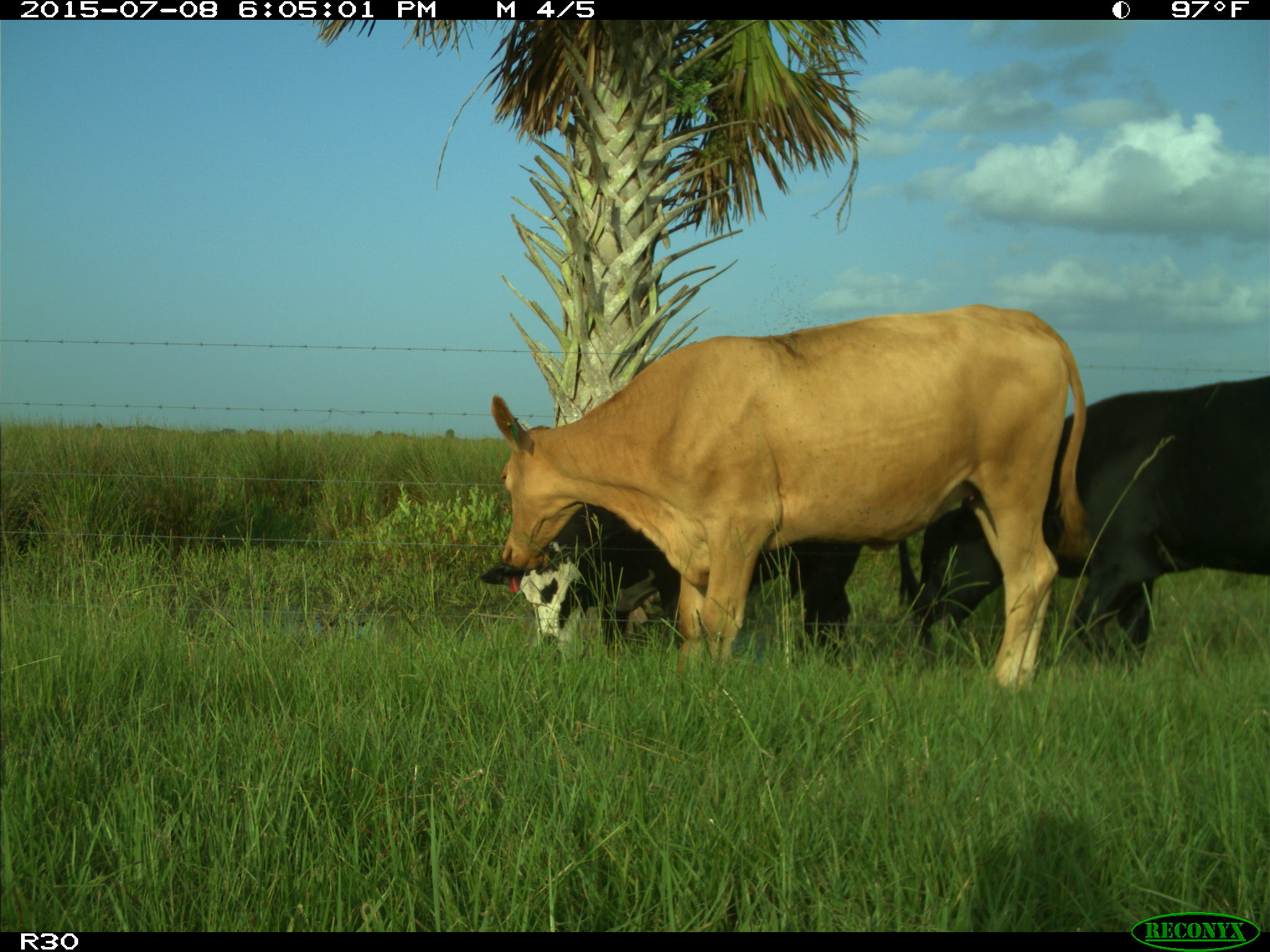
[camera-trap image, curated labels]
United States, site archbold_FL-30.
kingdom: Animalia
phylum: Chordata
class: Mammalia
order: Artiodactyla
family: Bovidae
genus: Bos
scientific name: Bos taurus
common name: domestic cow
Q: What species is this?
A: Bos taurus (domestic cow).